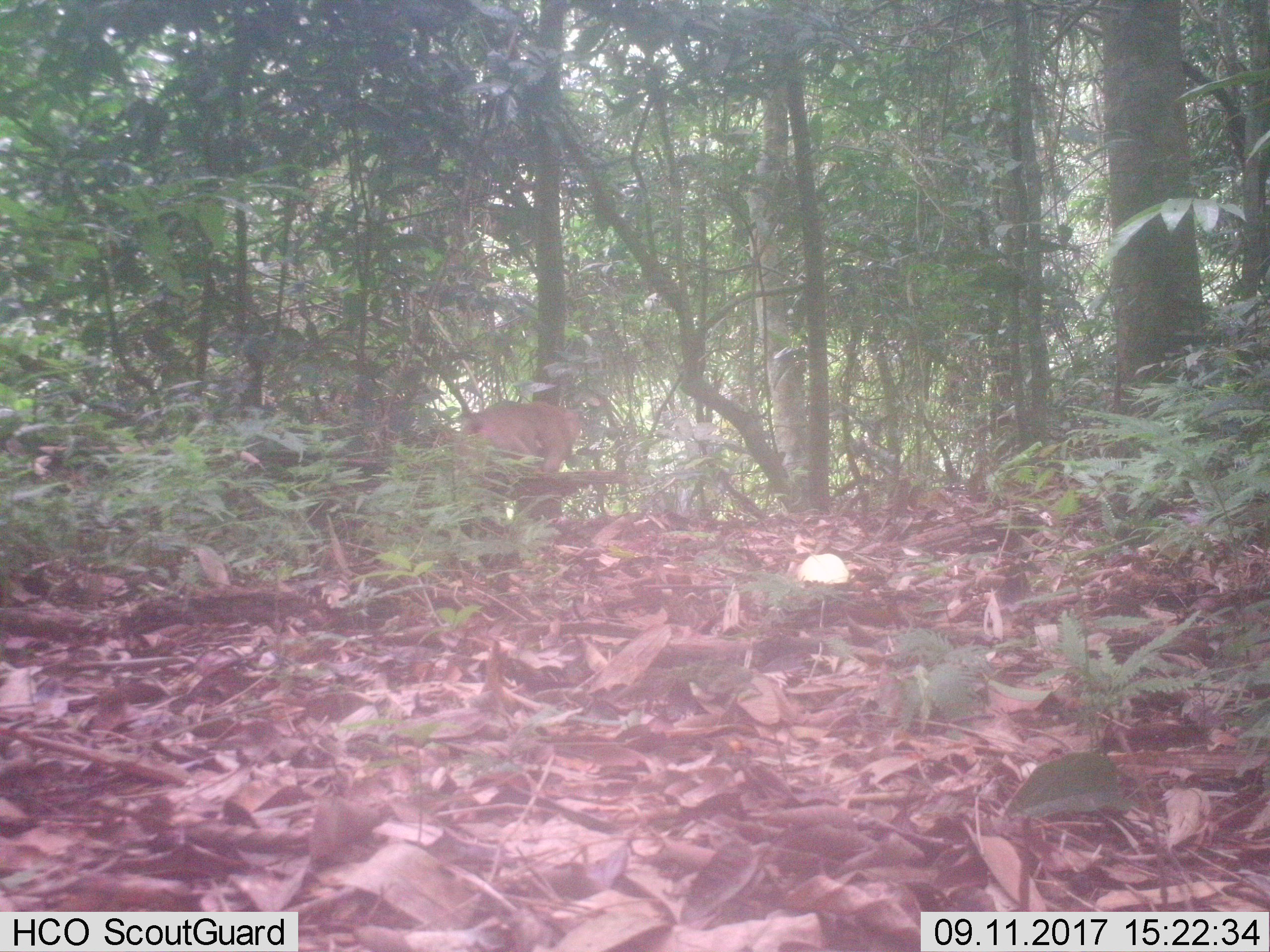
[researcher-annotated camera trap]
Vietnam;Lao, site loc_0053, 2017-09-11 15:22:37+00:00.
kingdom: Animalia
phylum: Chordata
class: Mammalia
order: Primates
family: Cercopithecidae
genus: Macaca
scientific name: Macaca nemestrina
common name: pig-tailed macaque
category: pig tailed macaque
Pig tailed macaque (pig-tailed macaque) (Macaca nemestrina). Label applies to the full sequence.